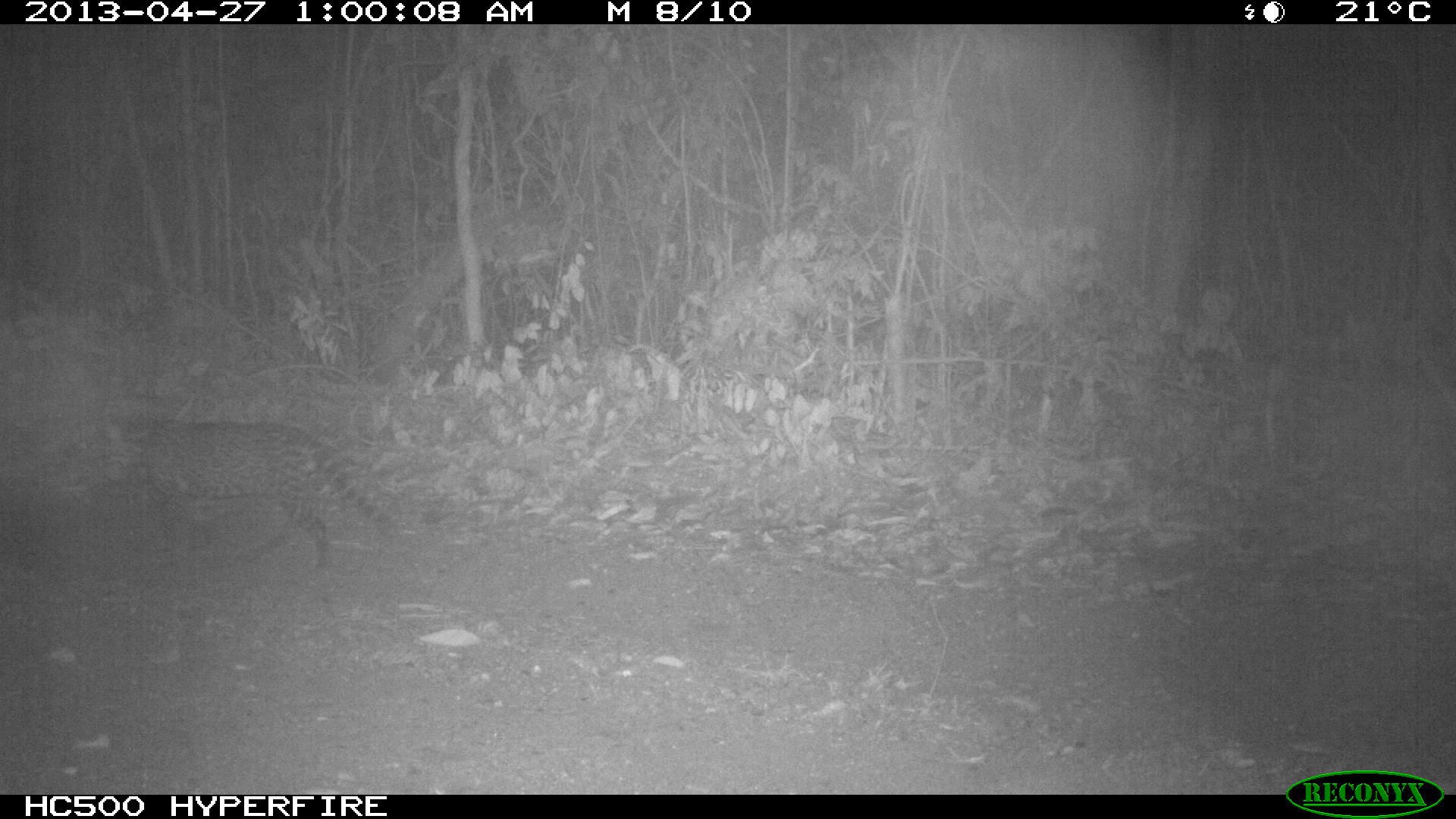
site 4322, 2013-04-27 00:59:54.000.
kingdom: Animalia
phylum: Chordata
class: Mammalia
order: Carnivora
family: Felidae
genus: Leopardus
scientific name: Leopardus pardalis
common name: ocelot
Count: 1.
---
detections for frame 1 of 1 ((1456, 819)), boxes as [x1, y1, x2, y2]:
leopardus pardalis: [101, 413, 401, 574]